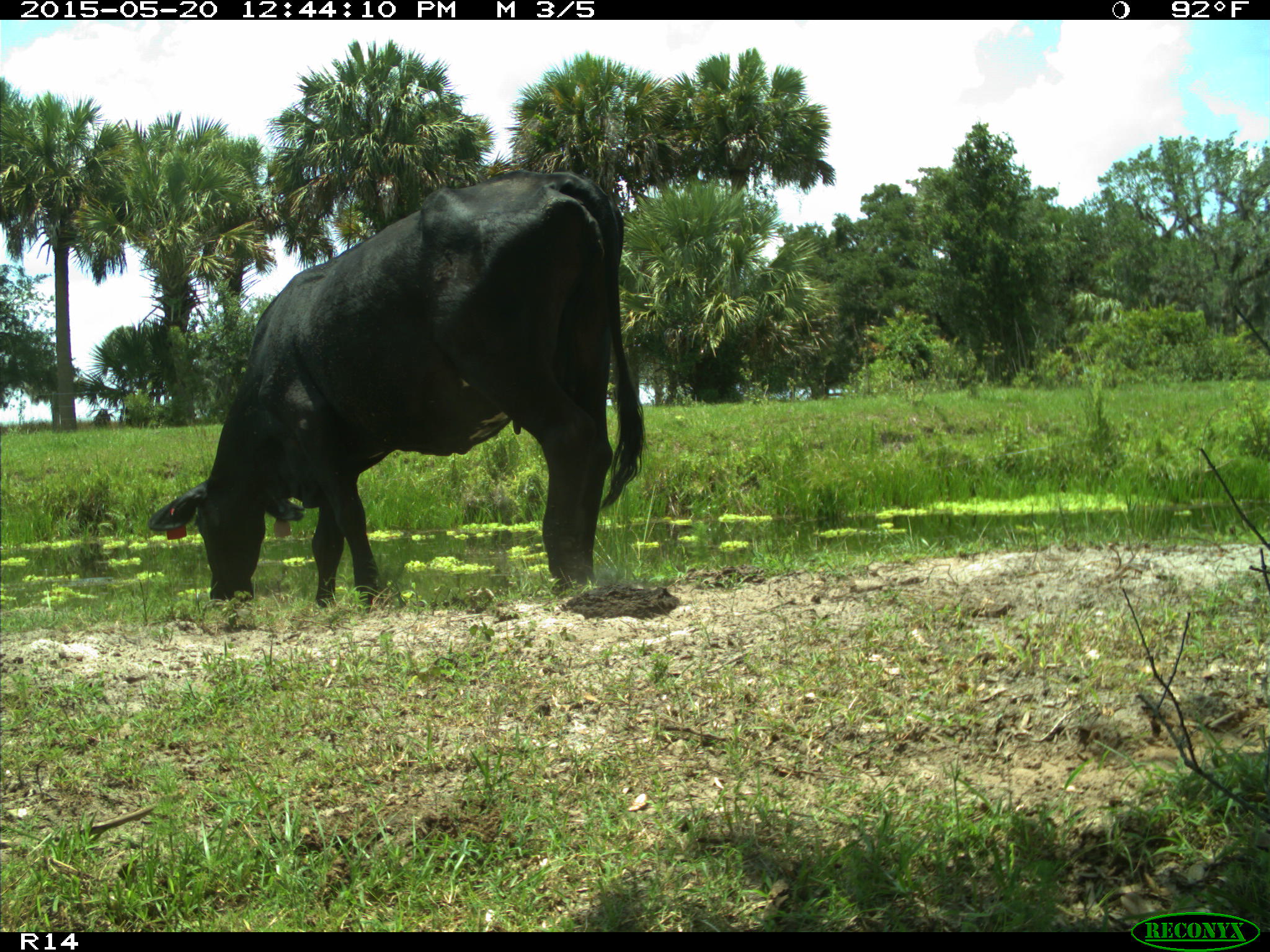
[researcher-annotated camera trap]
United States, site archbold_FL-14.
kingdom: Animalia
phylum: Chordata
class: Mammalia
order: Artiodactyla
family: Bovidae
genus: Bos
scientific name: Bos taurus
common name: domestic cow